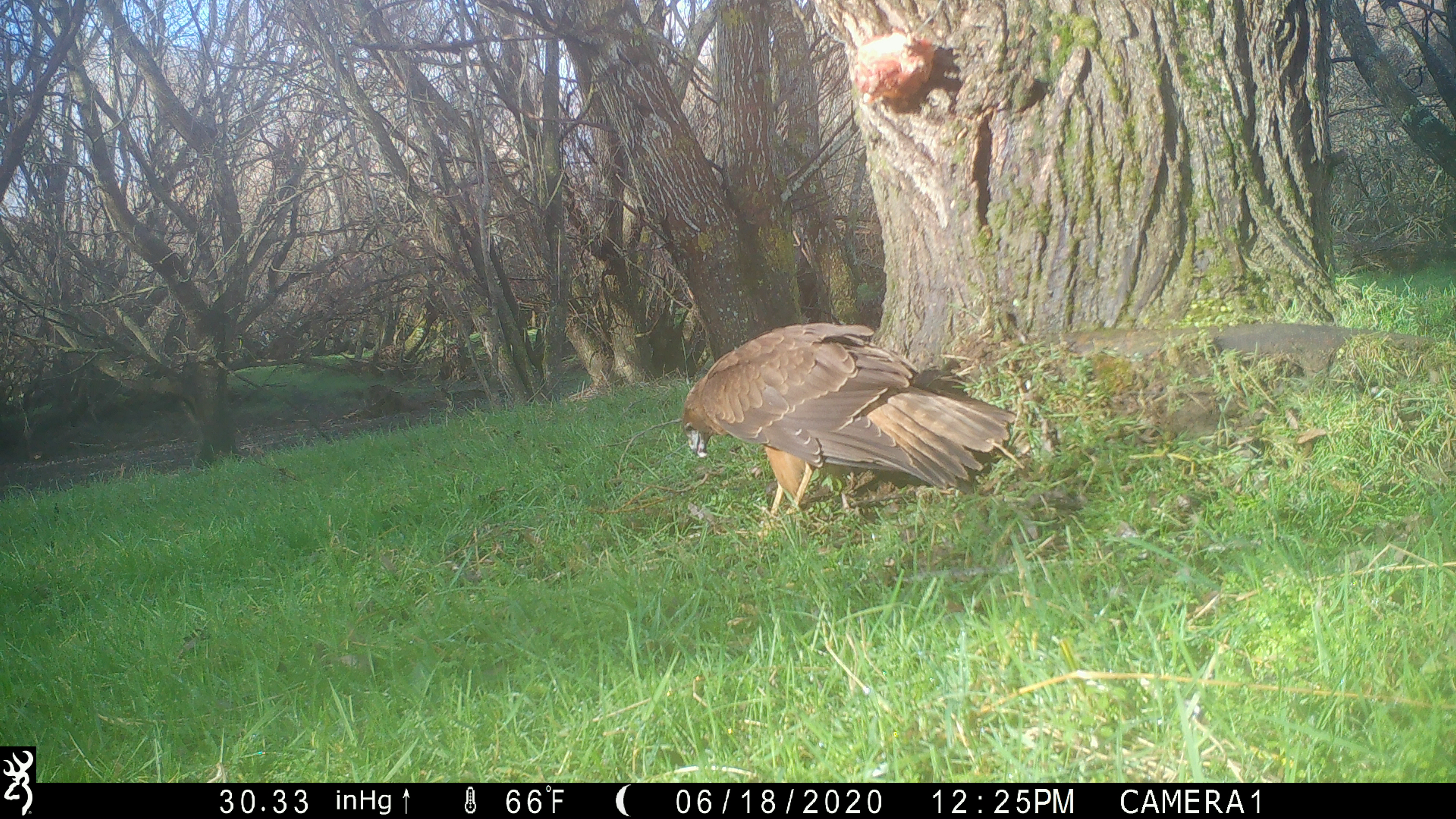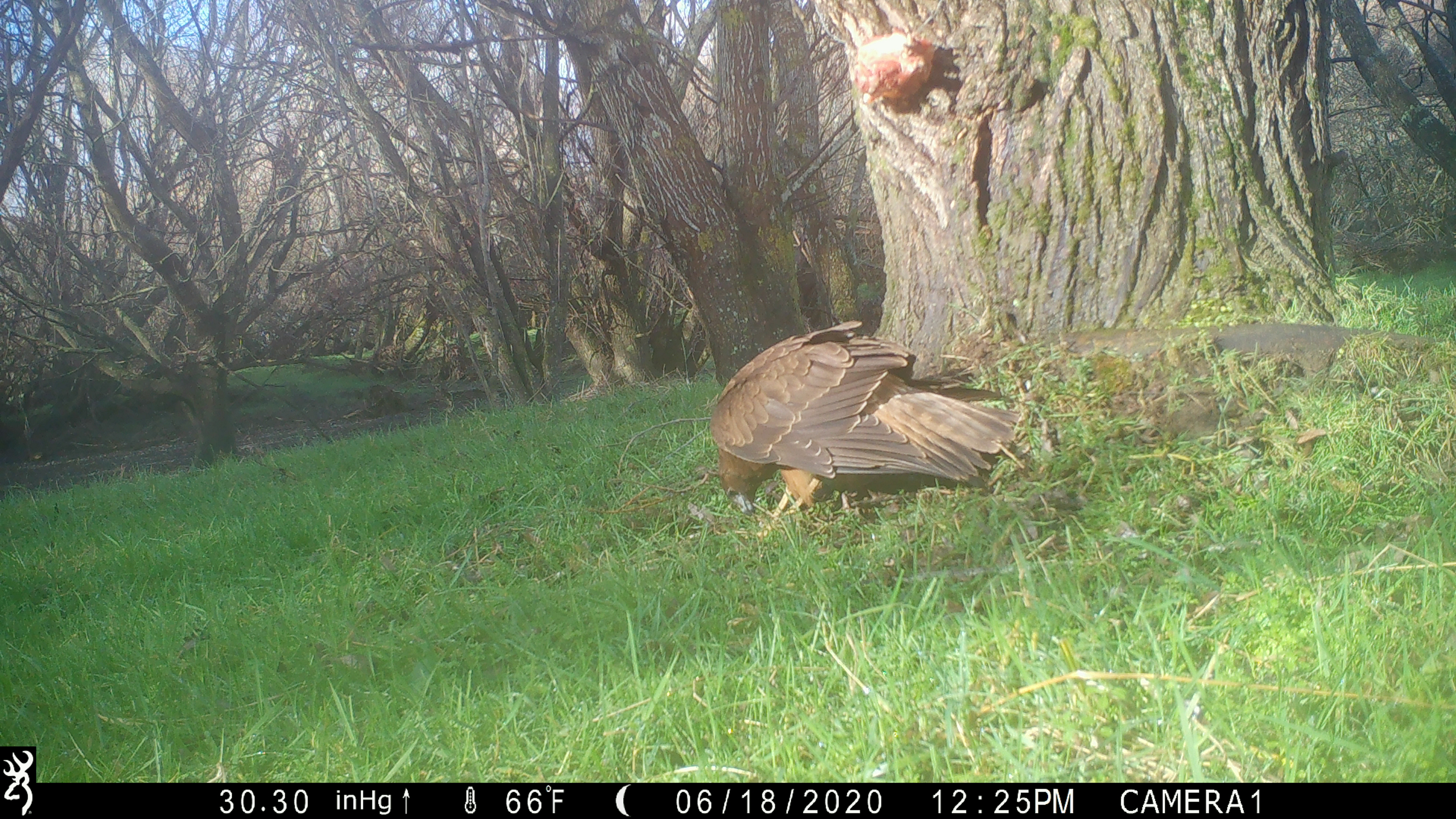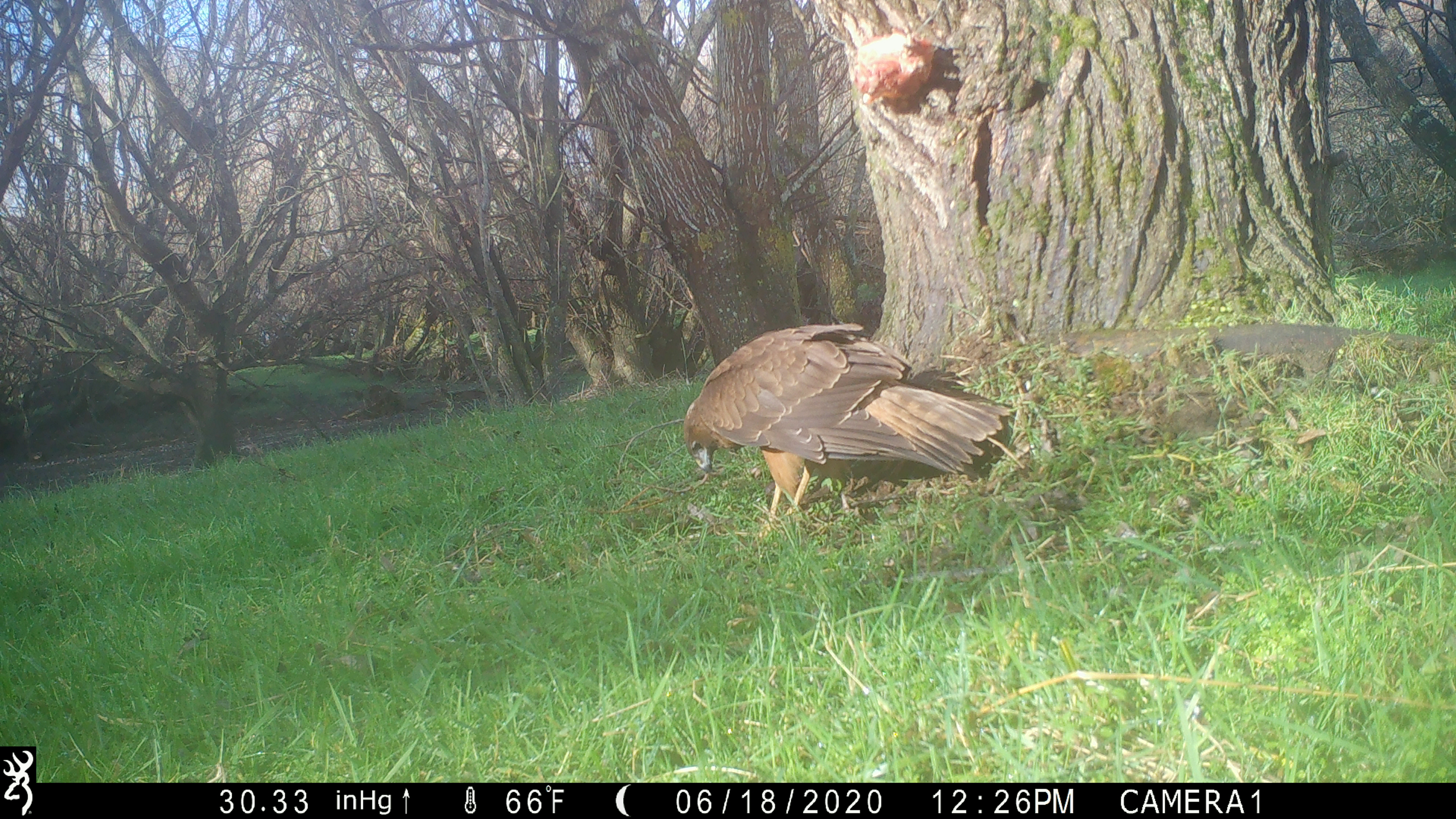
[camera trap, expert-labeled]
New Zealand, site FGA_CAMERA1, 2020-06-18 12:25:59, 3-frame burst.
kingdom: Animalia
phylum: Chordata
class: Aves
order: Accipitriformes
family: Accipitridae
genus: Circus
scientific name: Circus approximans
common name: swamp harrier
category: harrier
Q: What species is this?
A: Harrier (swamp harrier) (Circus approximans).